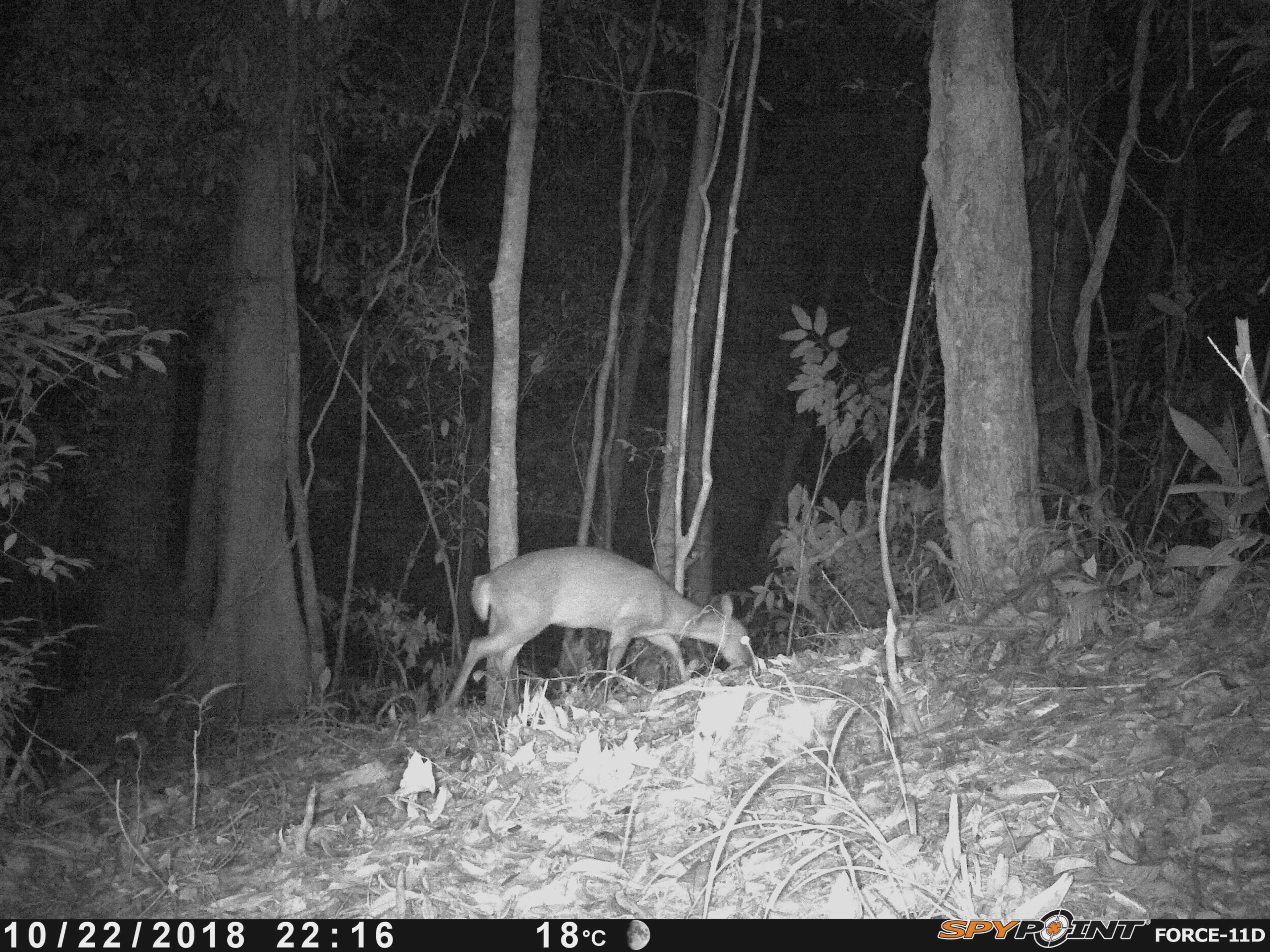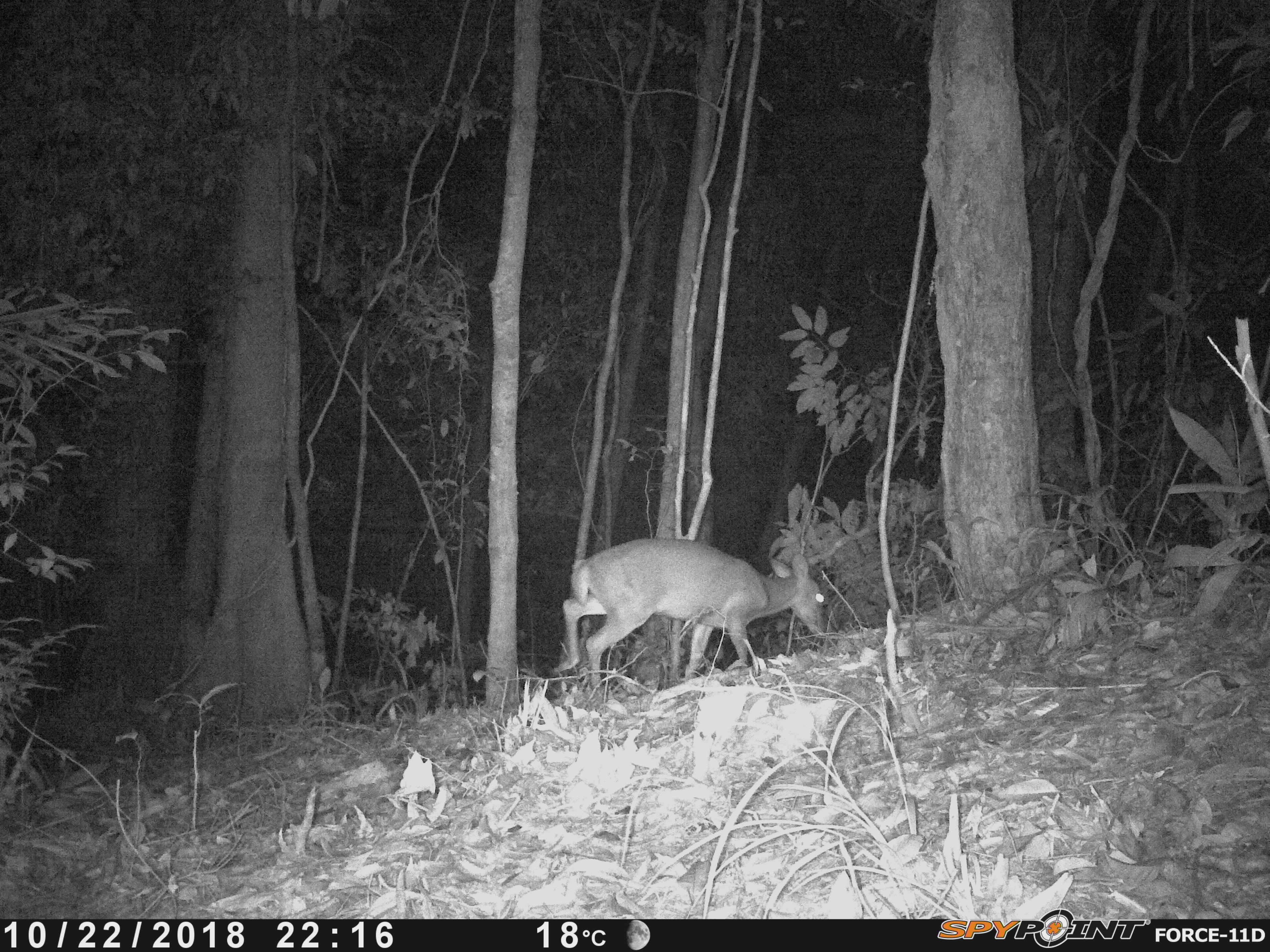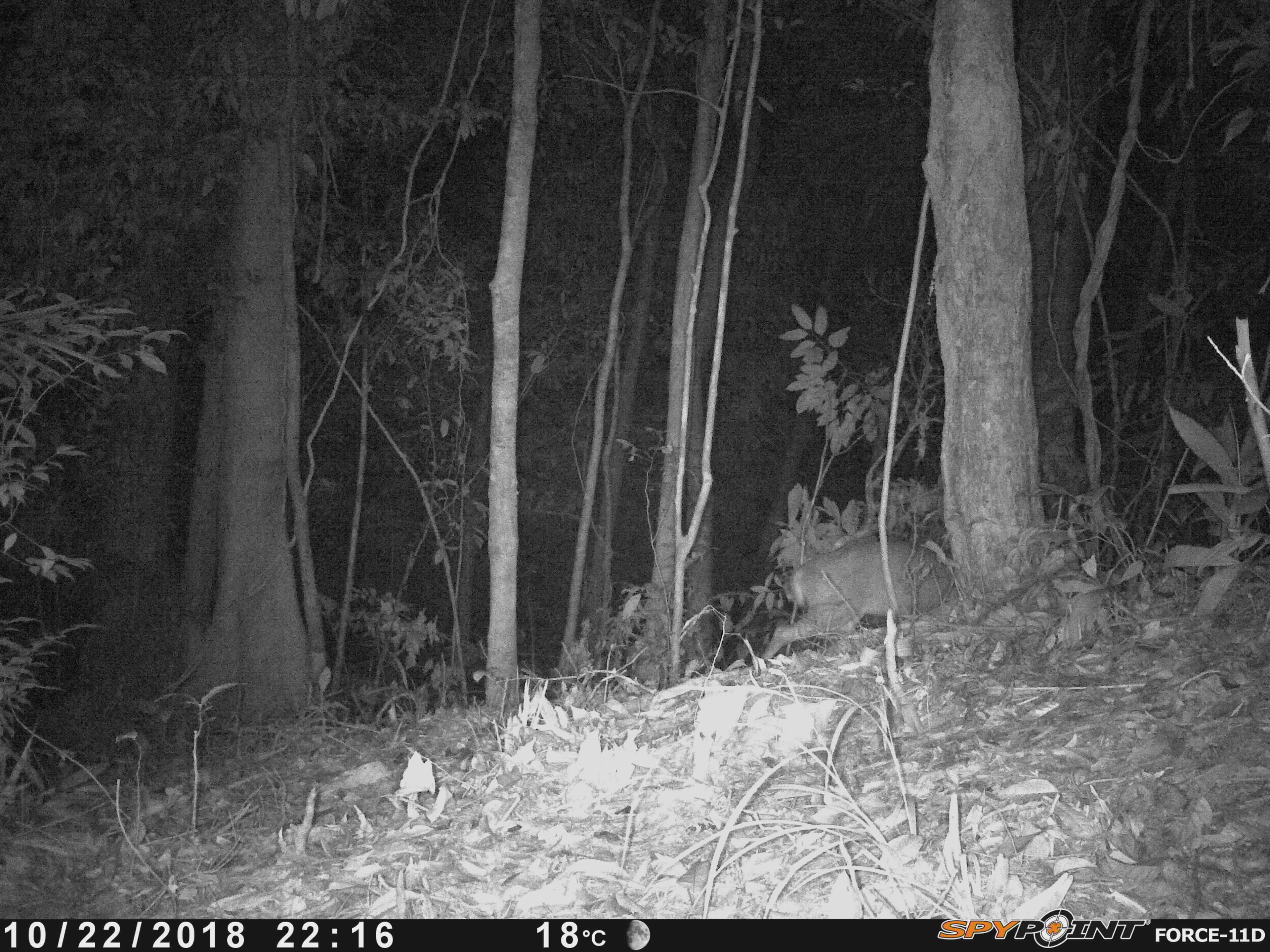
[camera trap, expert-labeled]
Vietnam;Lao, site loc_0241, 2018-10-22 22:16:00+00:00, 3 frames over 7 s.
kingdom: Animalia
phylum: Chordata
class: Mammalia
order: Artiodactyla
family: Cervidae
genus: Muntiacus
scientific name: Muntiacus vuquangensis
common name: large-antlered muntjac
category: large antlered muntjac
Large antlered muntjac (large-antlered muntjac) (Muntiacus vuquangensis). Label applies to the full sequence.